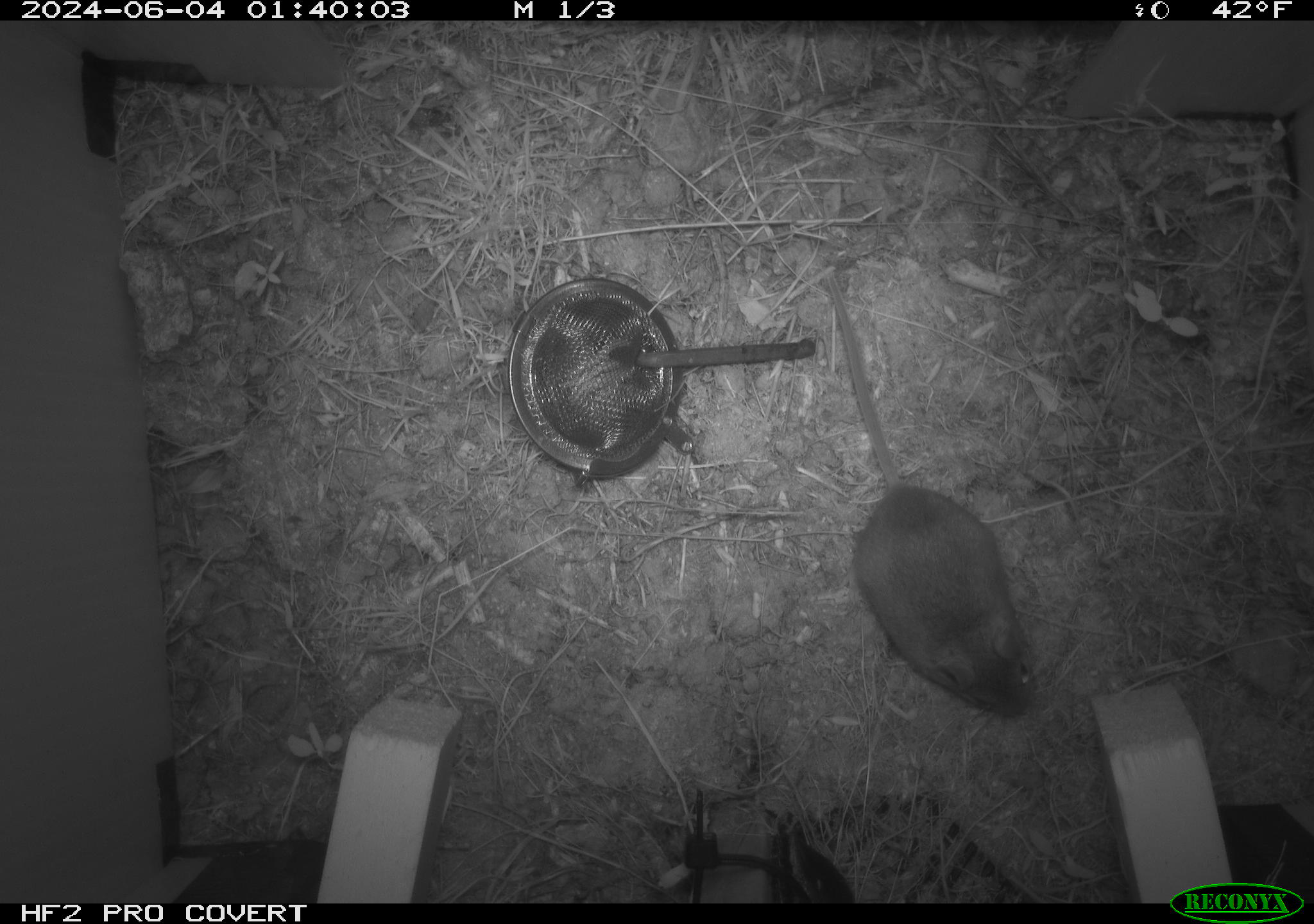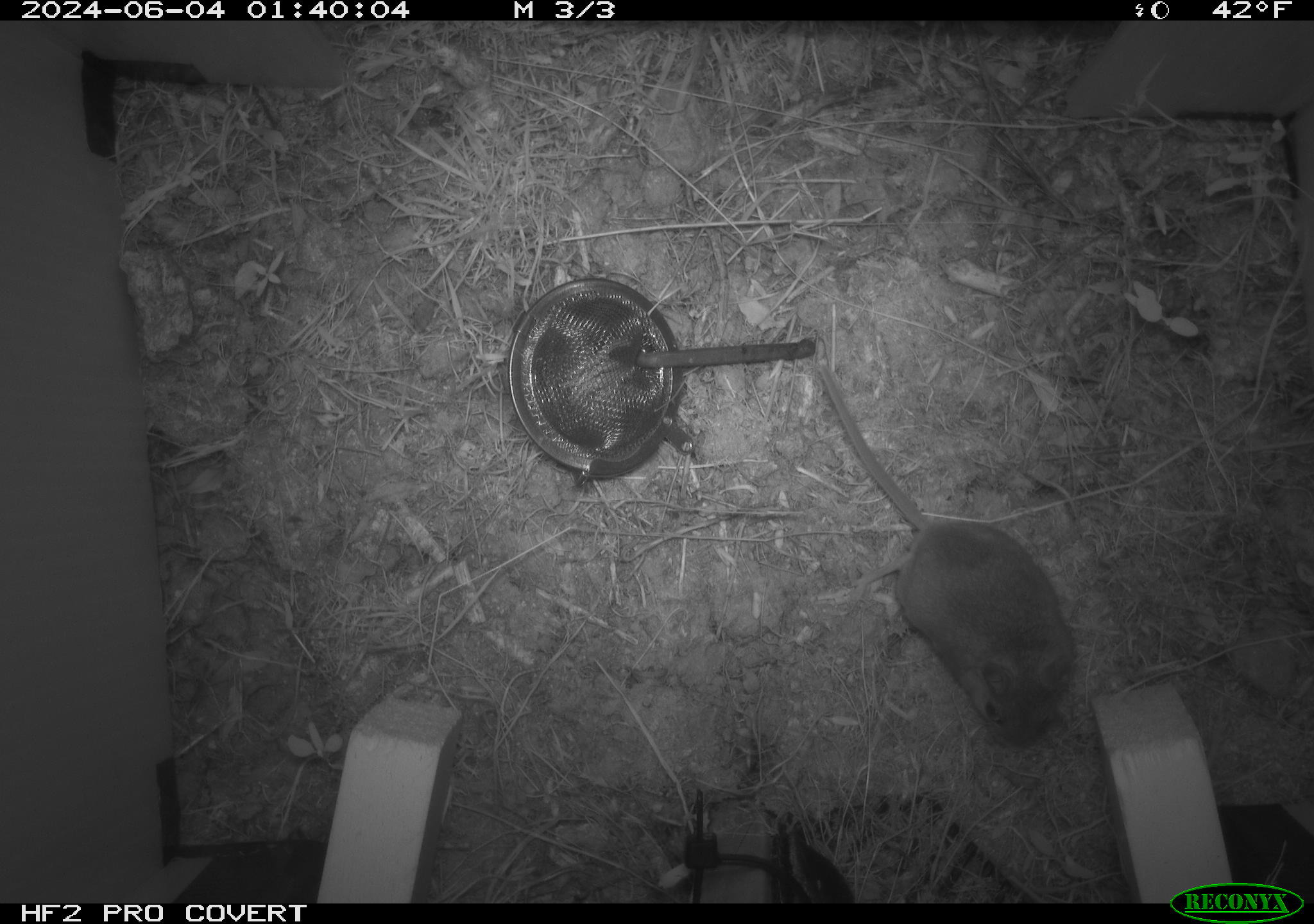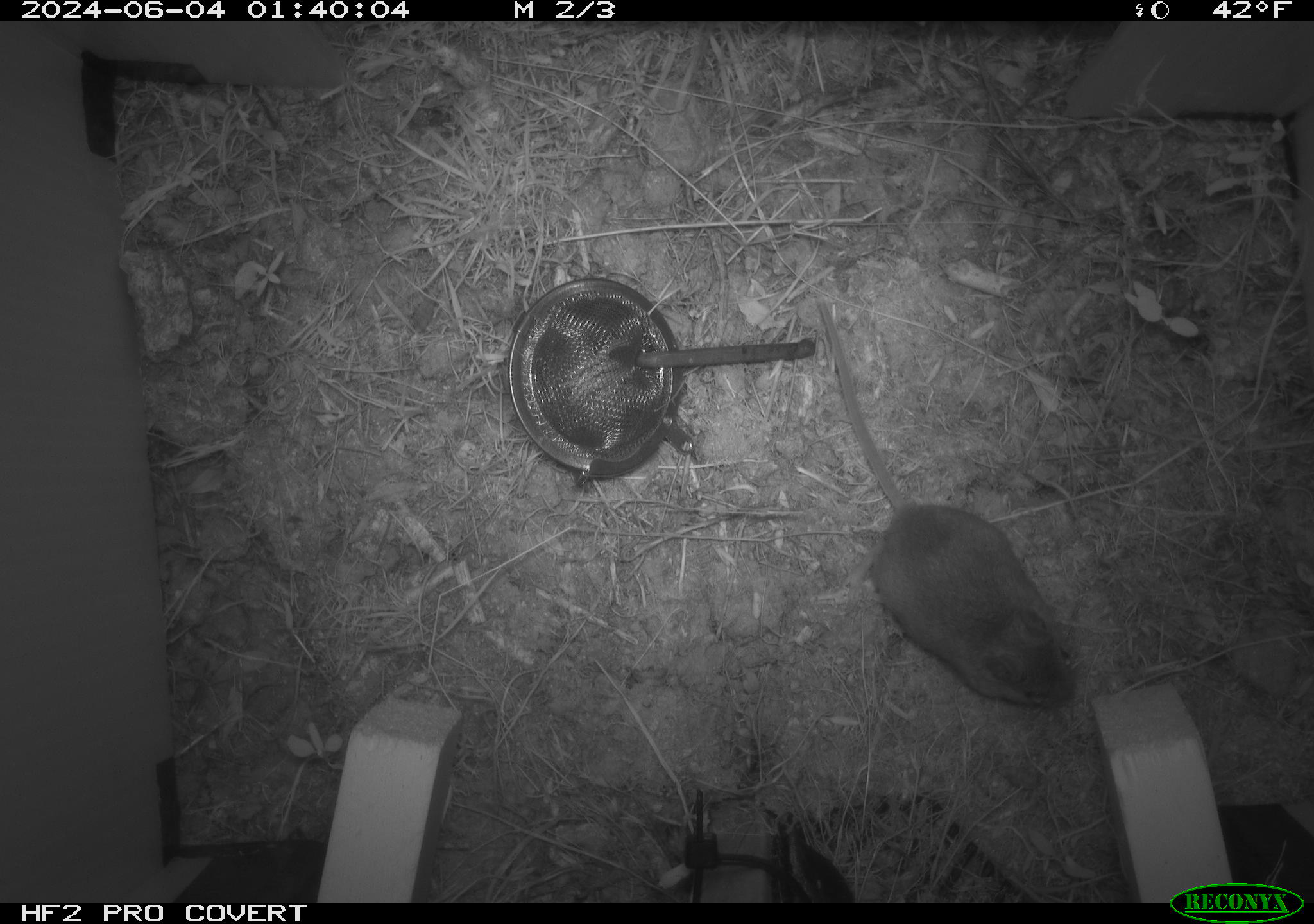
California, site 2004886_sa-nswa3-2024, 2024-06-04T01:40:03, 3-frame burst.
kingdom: Animalia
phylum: Chordata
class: Mammalia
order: Rodentia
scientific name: Rodentia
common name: rodent